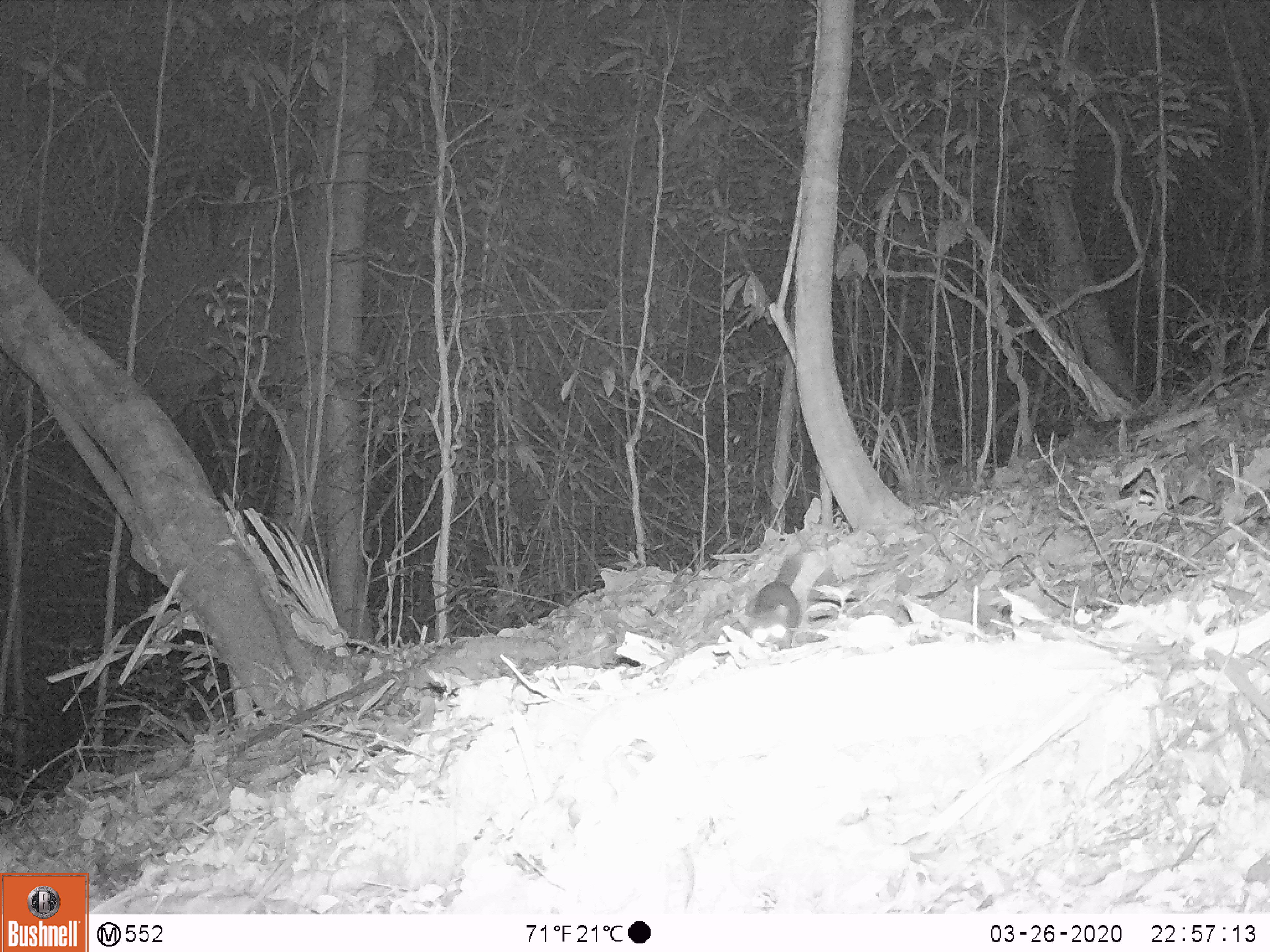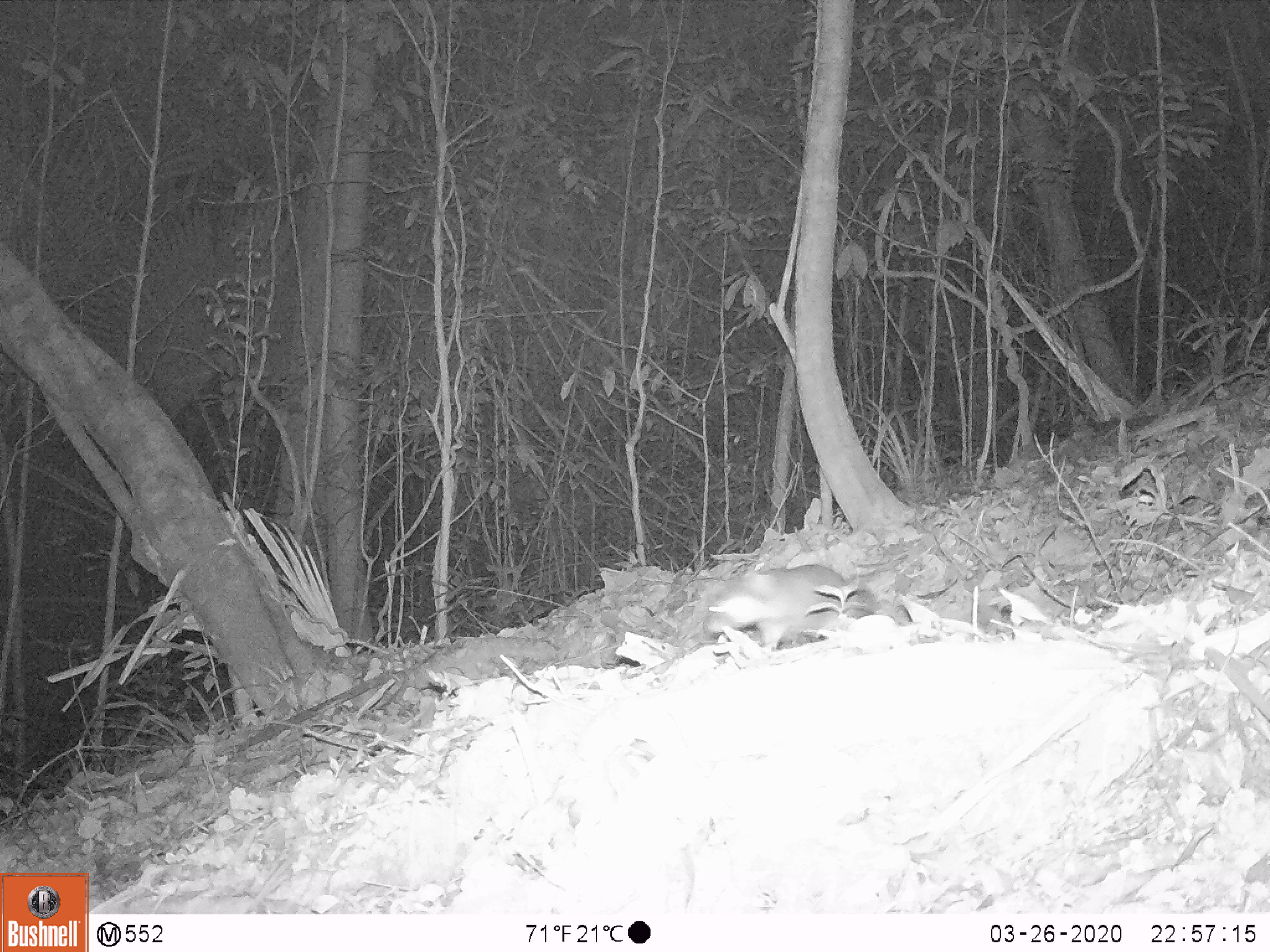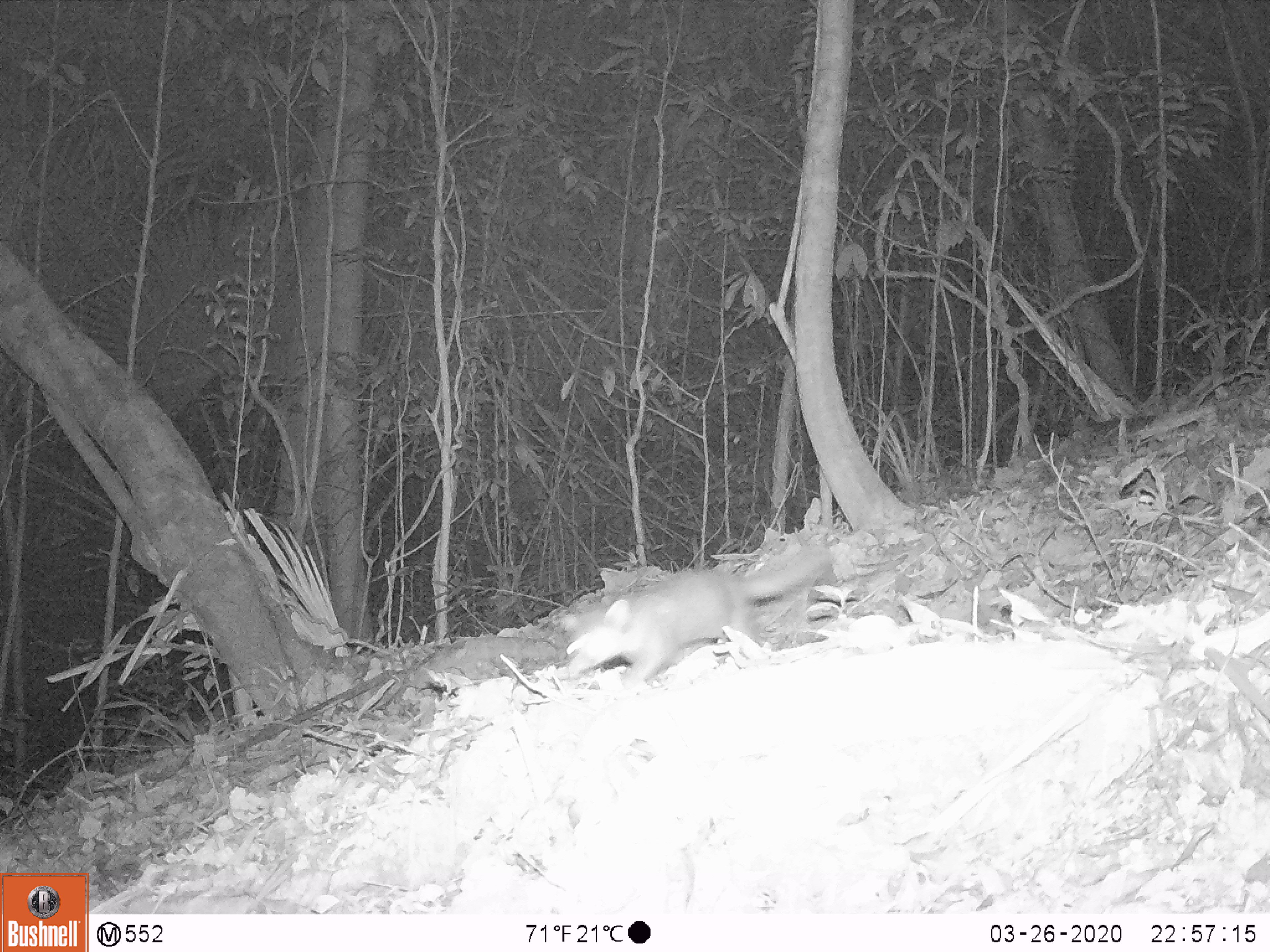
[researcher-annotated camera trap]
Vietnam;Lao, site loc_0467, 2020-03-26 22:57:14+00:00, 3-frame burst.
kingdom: Animalia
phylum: Chordata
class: Mammalia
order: Carnivora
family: Mustelidae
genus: Melogale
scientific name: Melogale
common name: ferret badger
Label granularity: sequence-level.